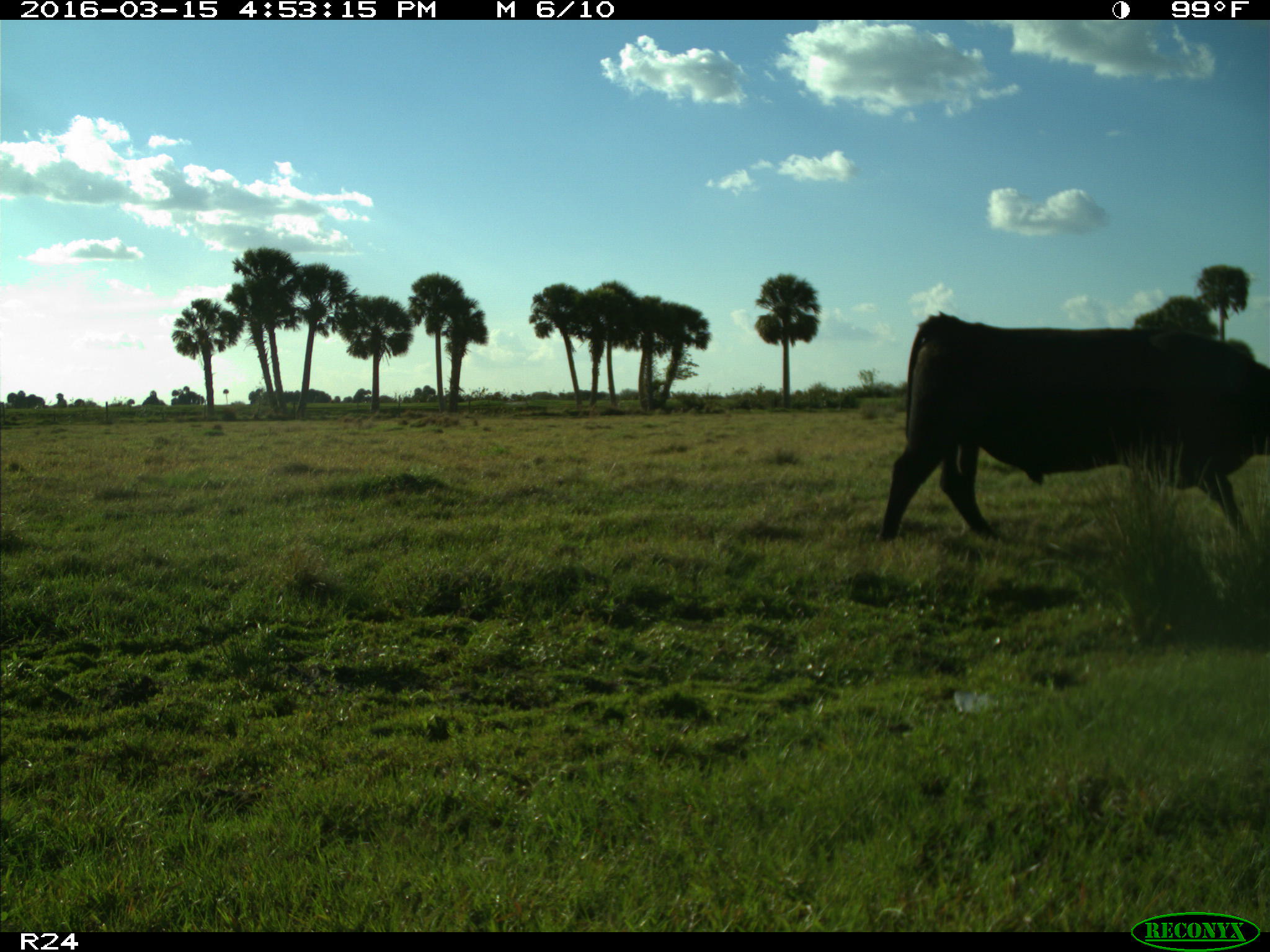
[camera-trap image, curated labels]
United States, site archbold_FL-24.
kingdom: Animalia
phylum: Chordata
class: Mammalia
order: Artiodactyla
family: Bovidae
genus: Bos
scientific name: Bos taurus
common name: domestic cow